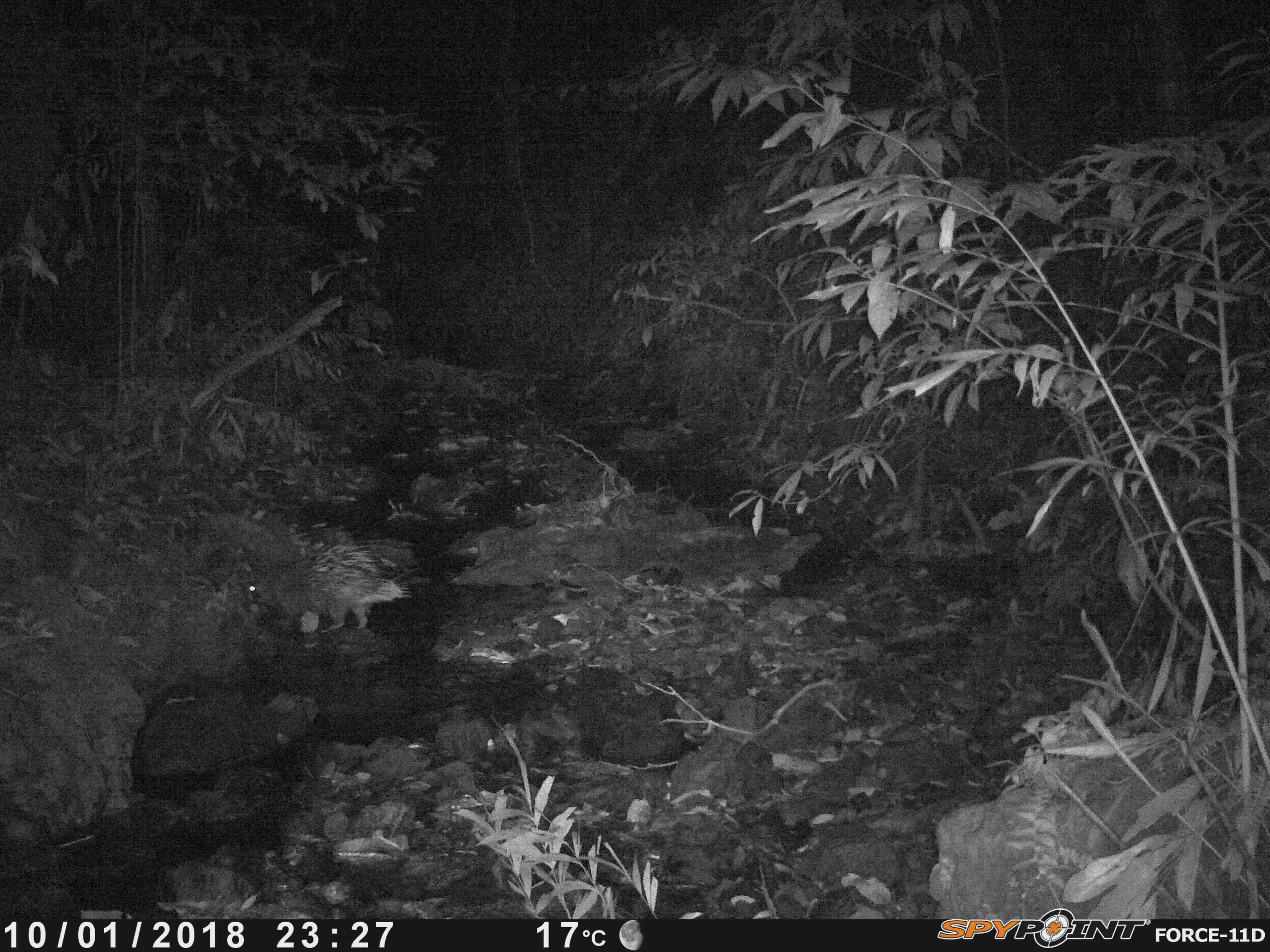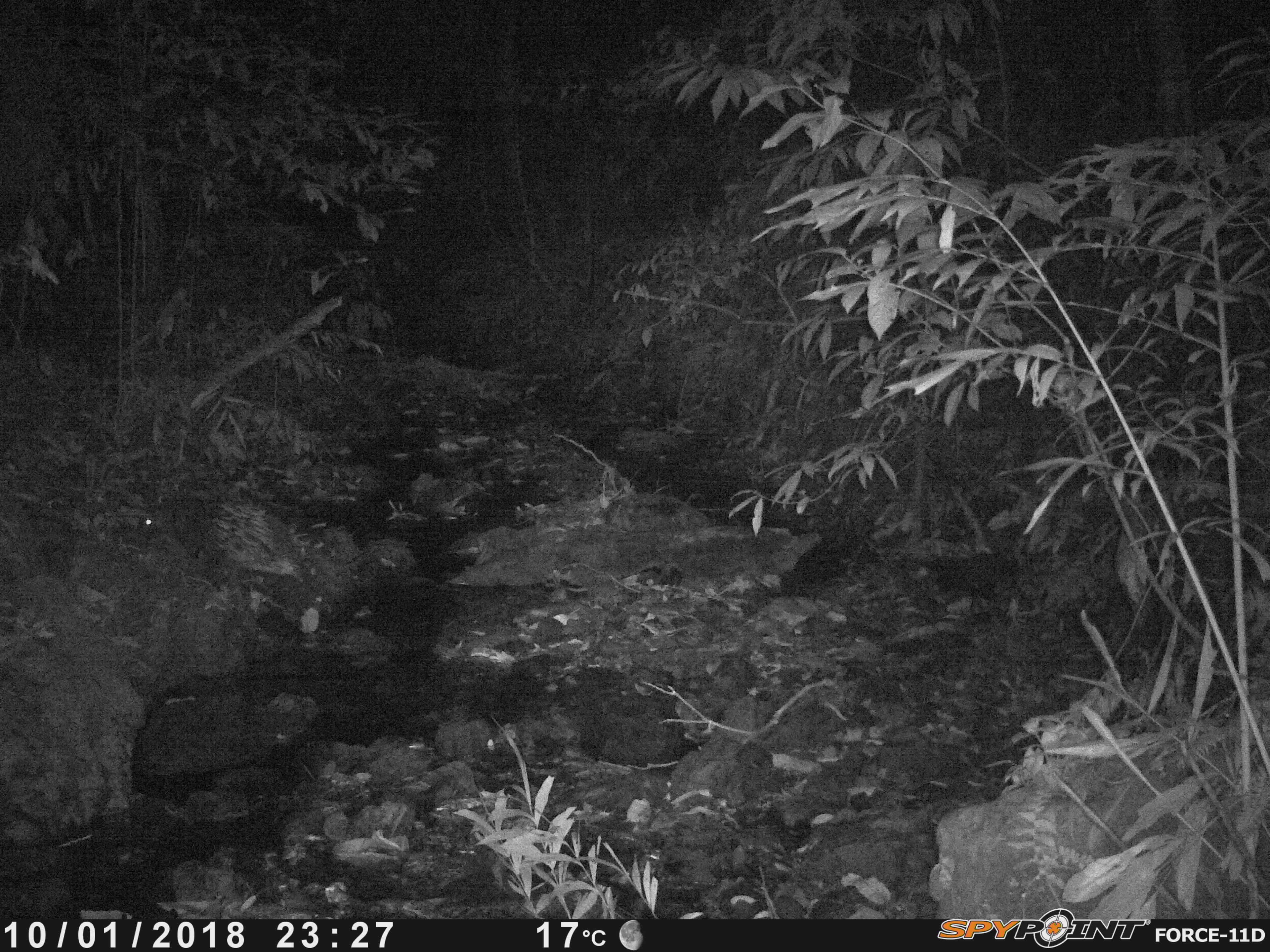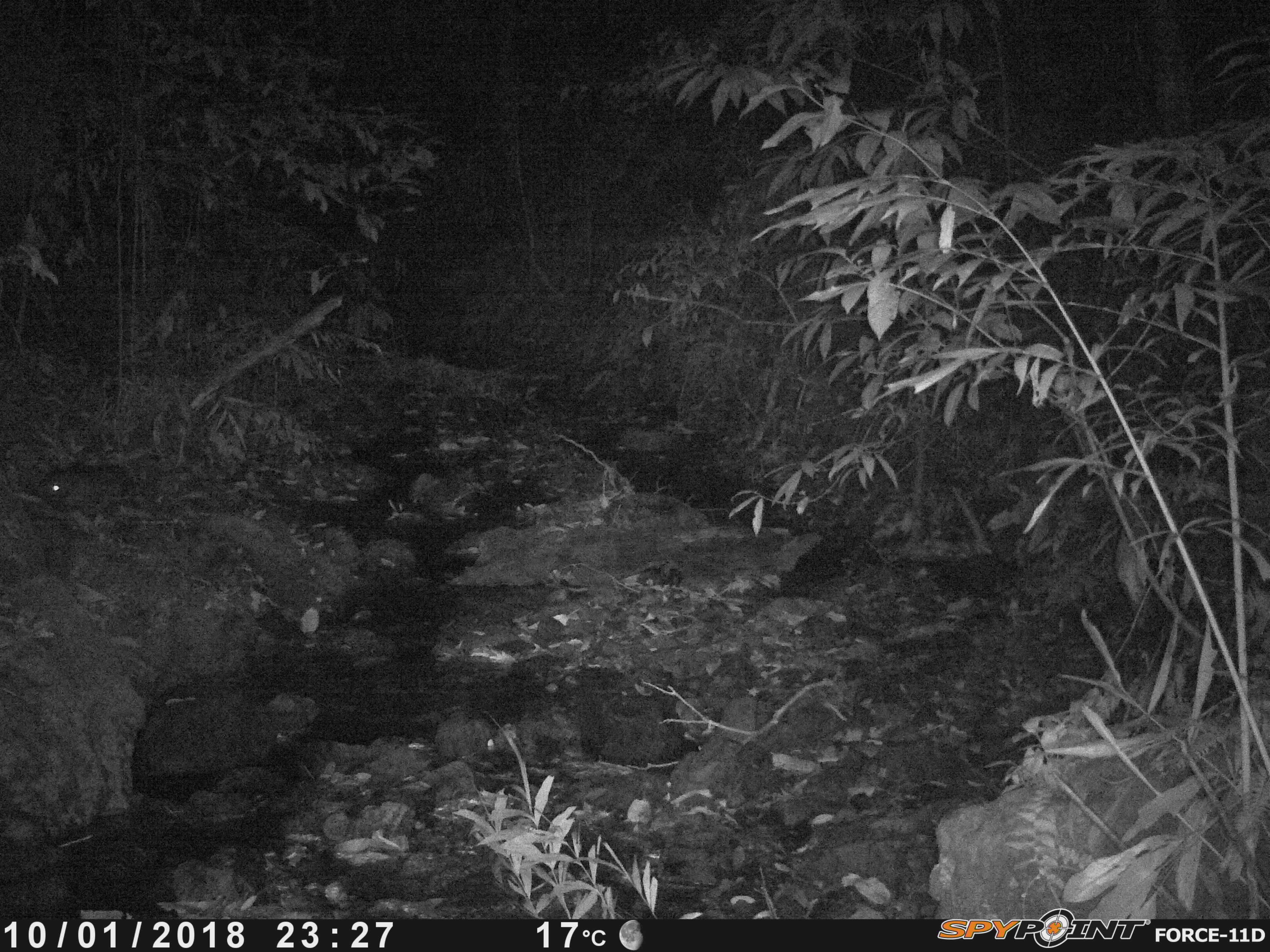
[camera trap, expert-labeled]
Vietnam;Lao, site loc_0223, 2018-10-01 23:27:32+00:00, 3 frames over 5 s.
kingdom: Animalia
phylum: Chordata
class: Mammalia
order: Rodentia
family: Hystricidae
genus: Hystrix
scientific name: Hystrix brachyura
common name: malayan porcupine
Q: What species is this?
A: Malayan porcupine (Hystrix brachyura).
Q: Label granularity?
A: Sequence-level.